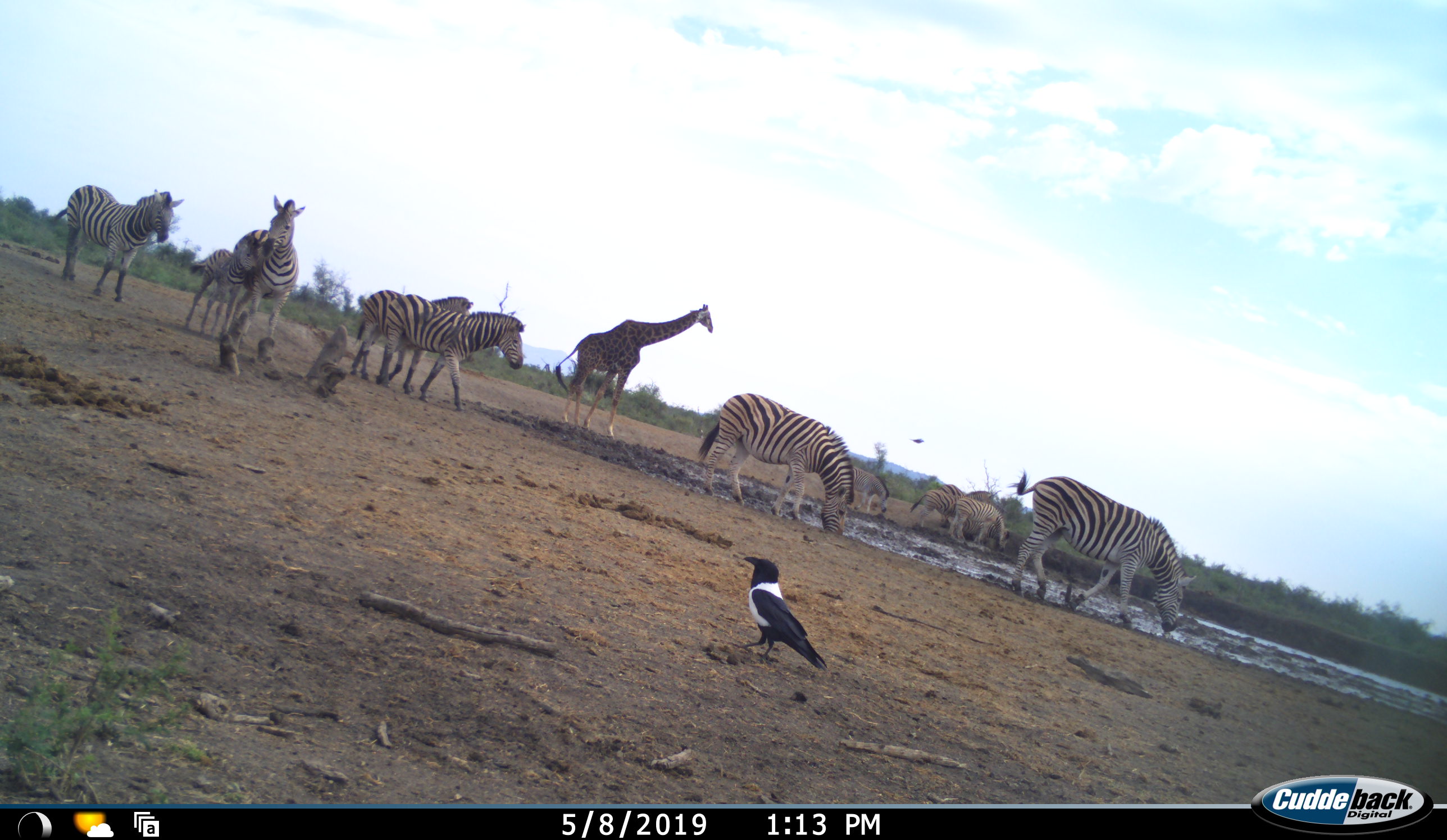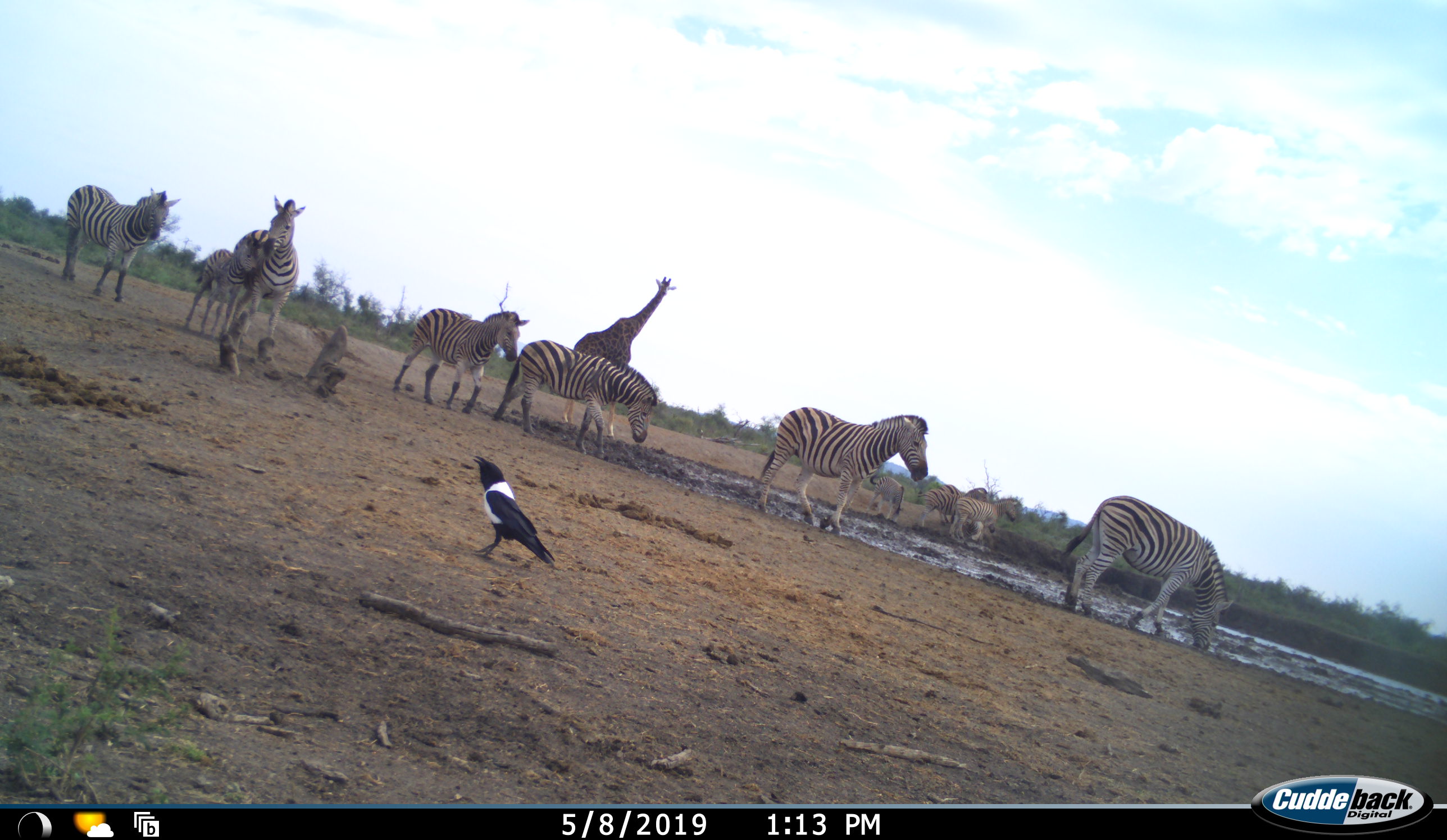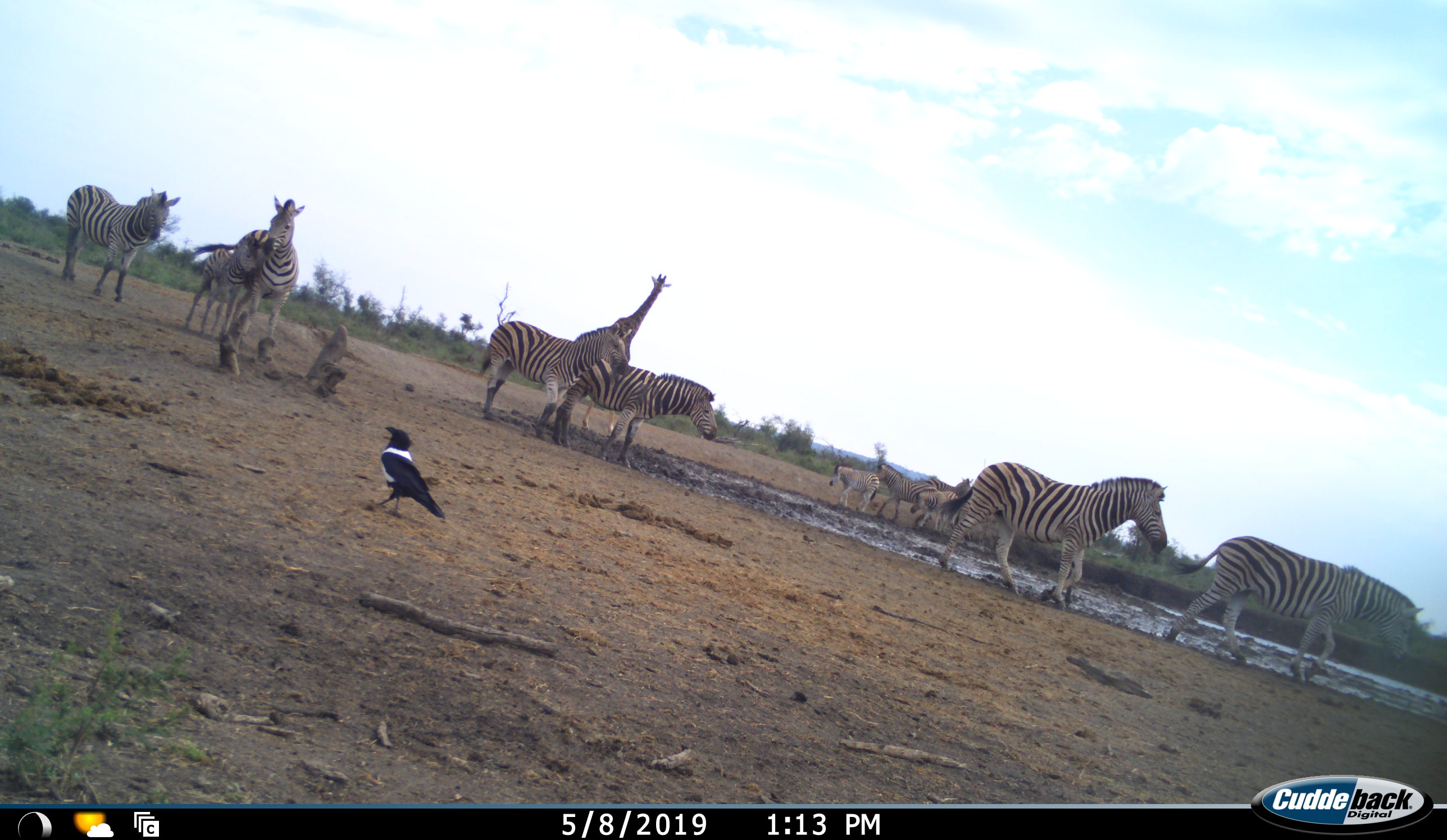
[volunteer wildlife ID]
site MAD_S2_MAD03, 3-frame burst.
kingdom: Animalia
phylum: Chordata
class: Aves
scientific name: Aves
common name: bird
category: birdother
Birdother (bird) (Aves), count 1. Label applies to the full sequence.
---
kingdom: Animalia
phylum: Chordata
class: Mammalia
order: Perissodactyla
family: Equidae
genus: Equus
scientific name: Equus quagga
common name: plains zebra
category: zebraplains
Zebraplains (plains zebra) (Equus quagga), count 10. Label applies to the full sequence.